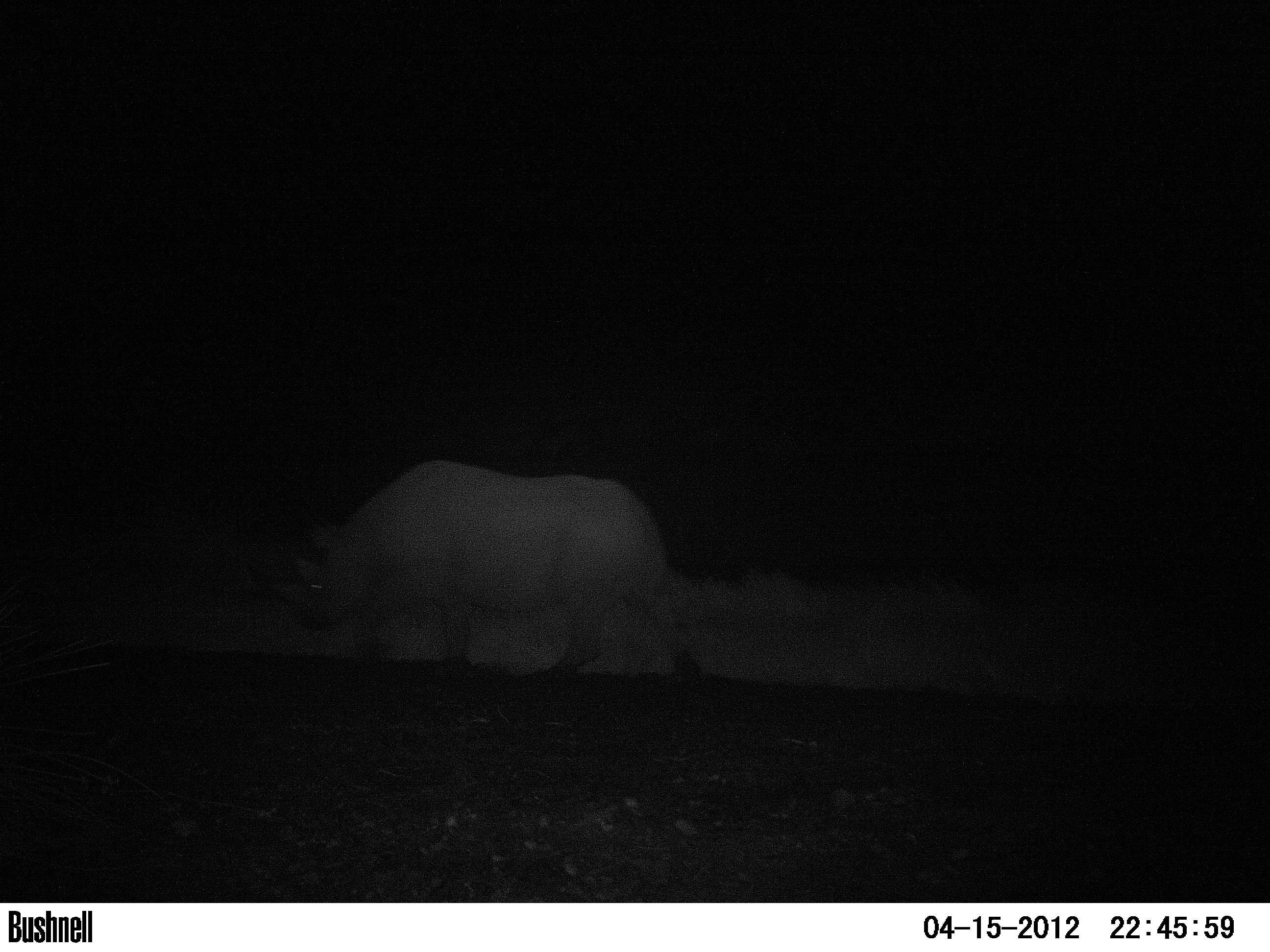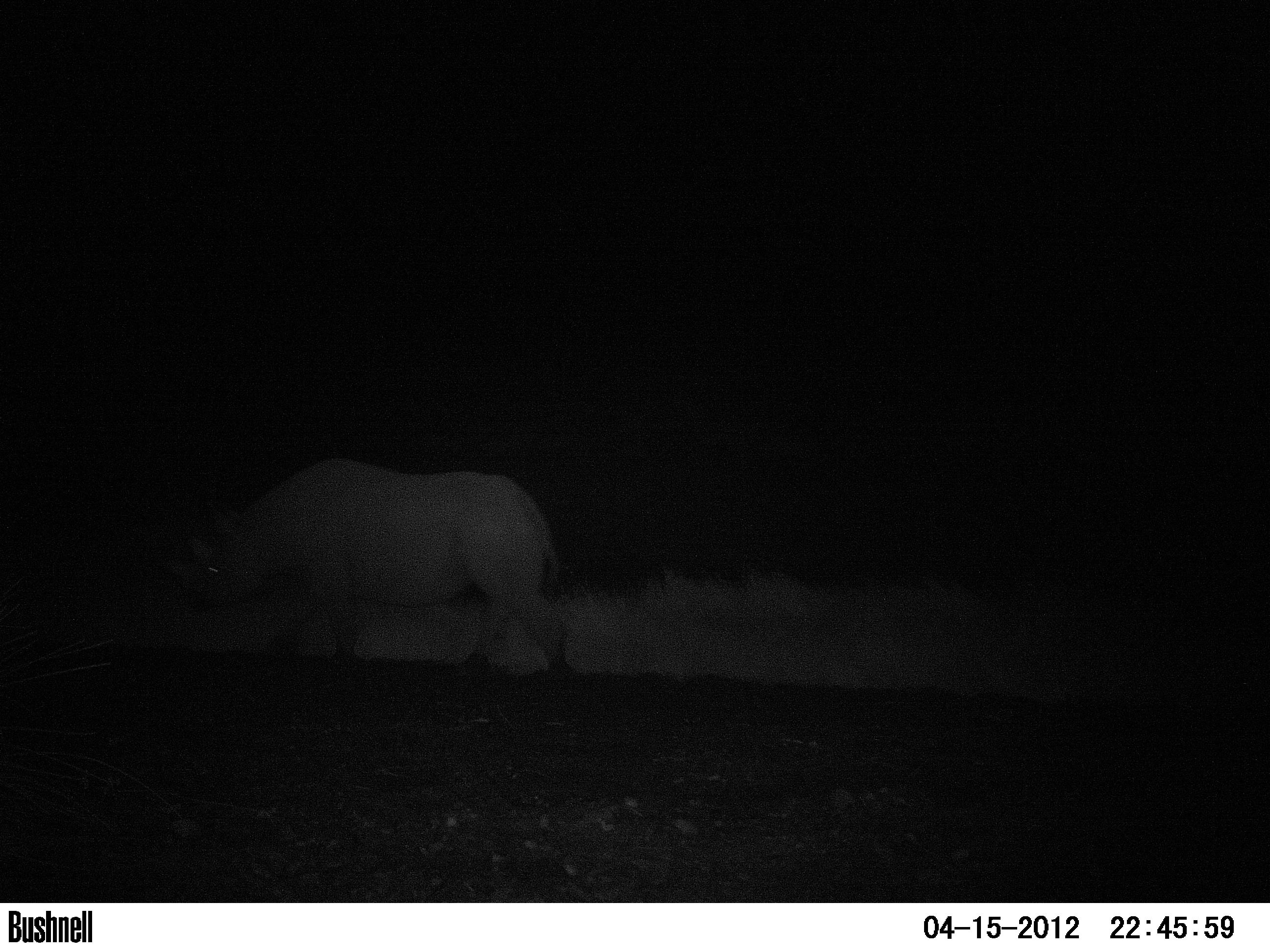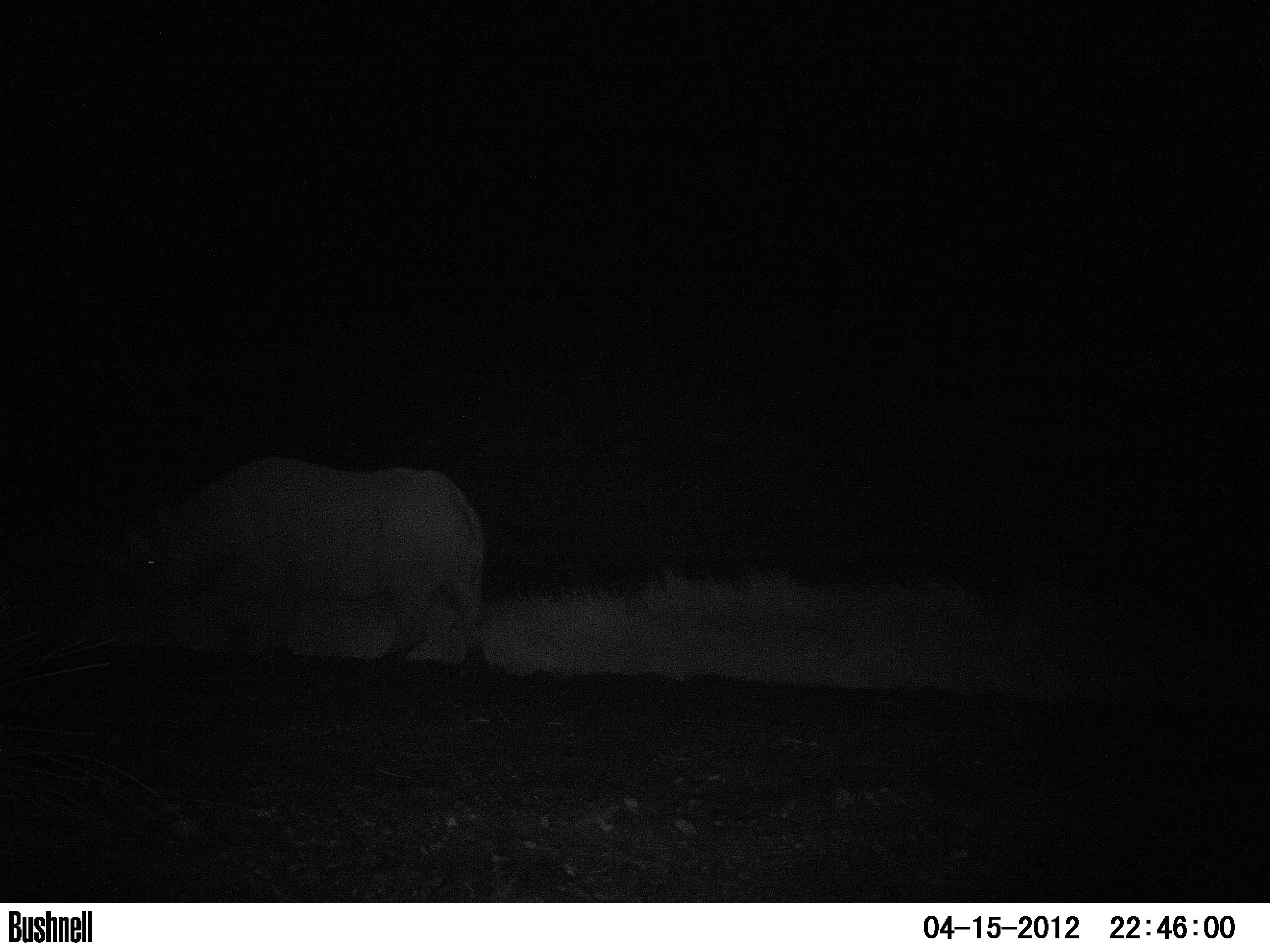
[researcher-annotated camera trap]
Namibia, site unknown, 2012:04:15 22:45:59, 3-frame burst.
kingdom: Animalia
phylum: Chordata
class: Mammalia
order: Perissodactyla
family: Rhinocerotidae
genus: Diceros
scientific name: Diceros bicornis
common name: black rhinoceros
Diceros bicornis (black rhinoceros).